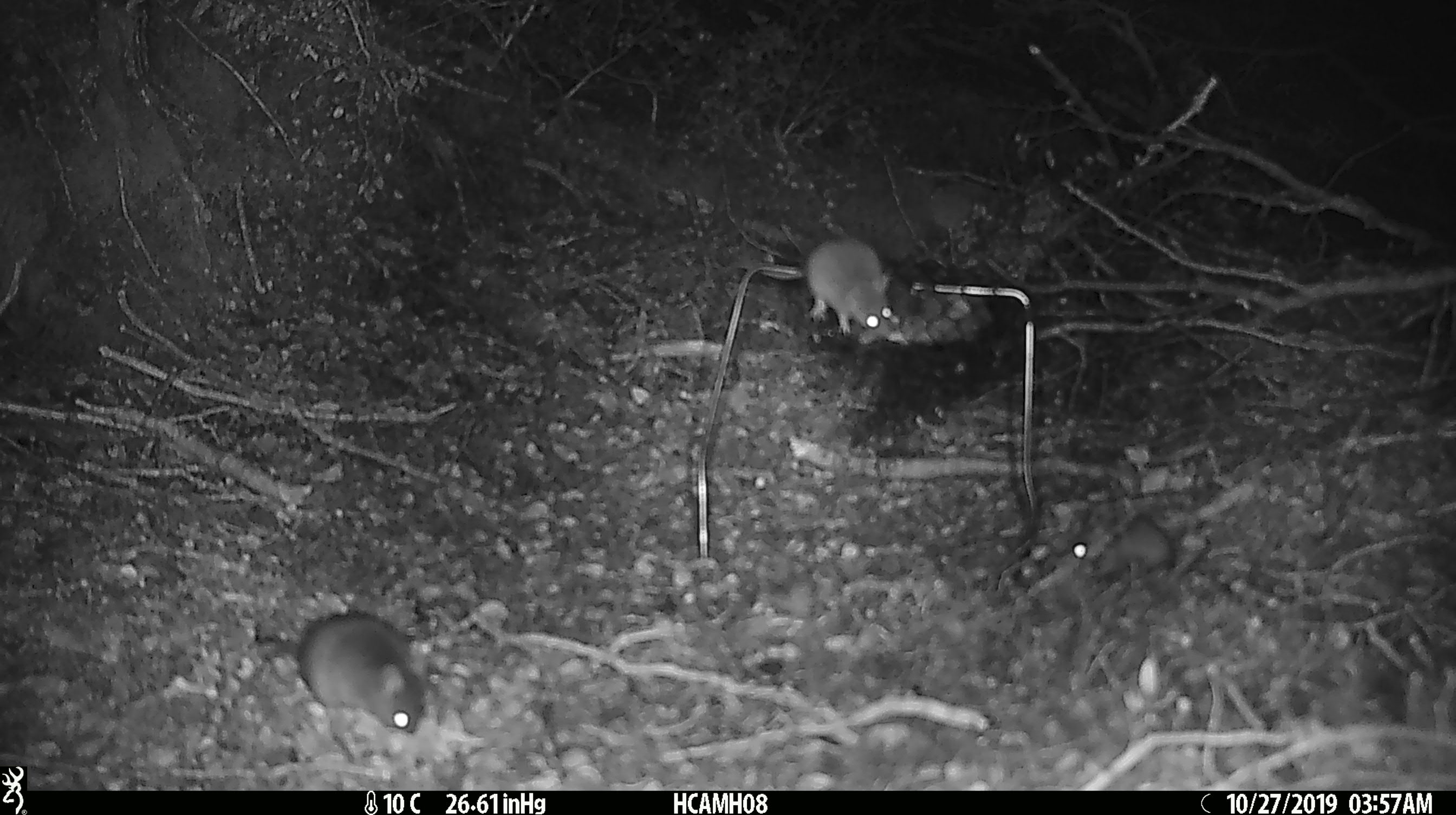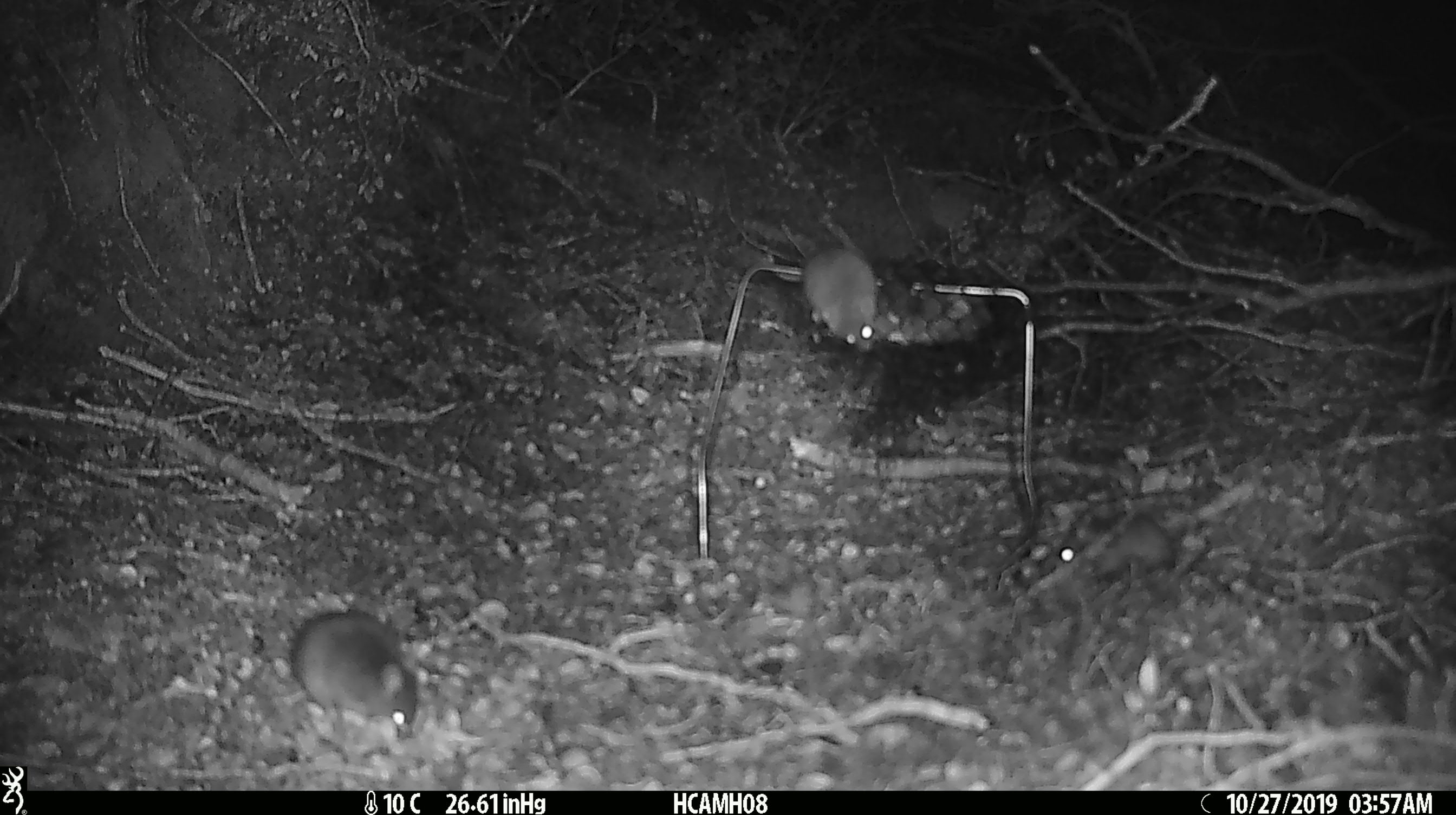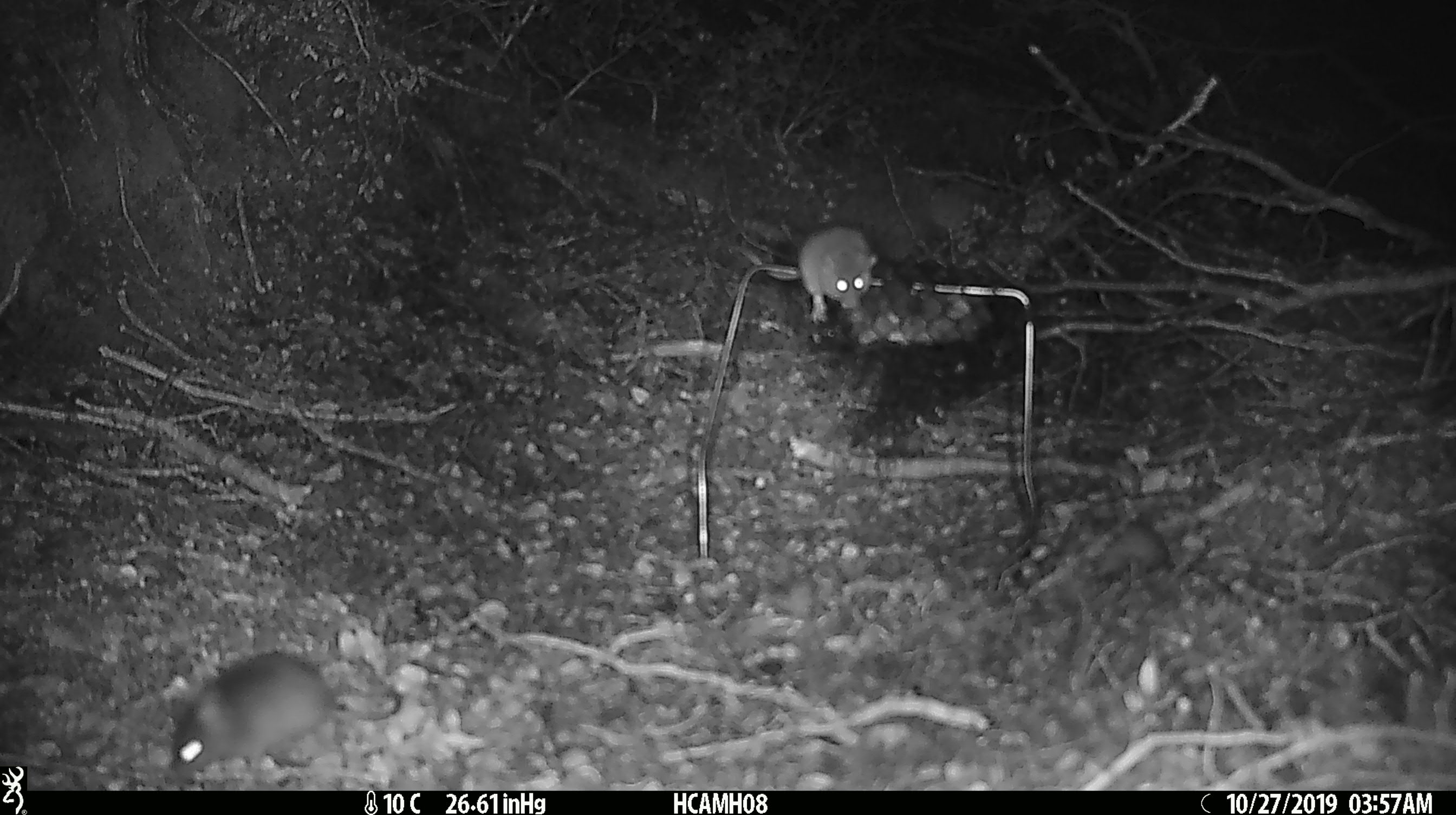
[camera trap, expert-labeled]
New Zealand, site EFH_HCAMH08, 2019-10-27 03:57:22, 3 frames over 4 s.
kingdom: Animalia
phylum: Chordata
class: Mammalia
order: Rodentia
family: Muridae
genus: Mus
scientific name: Mus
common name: mouse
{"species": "mouse (Mus)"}